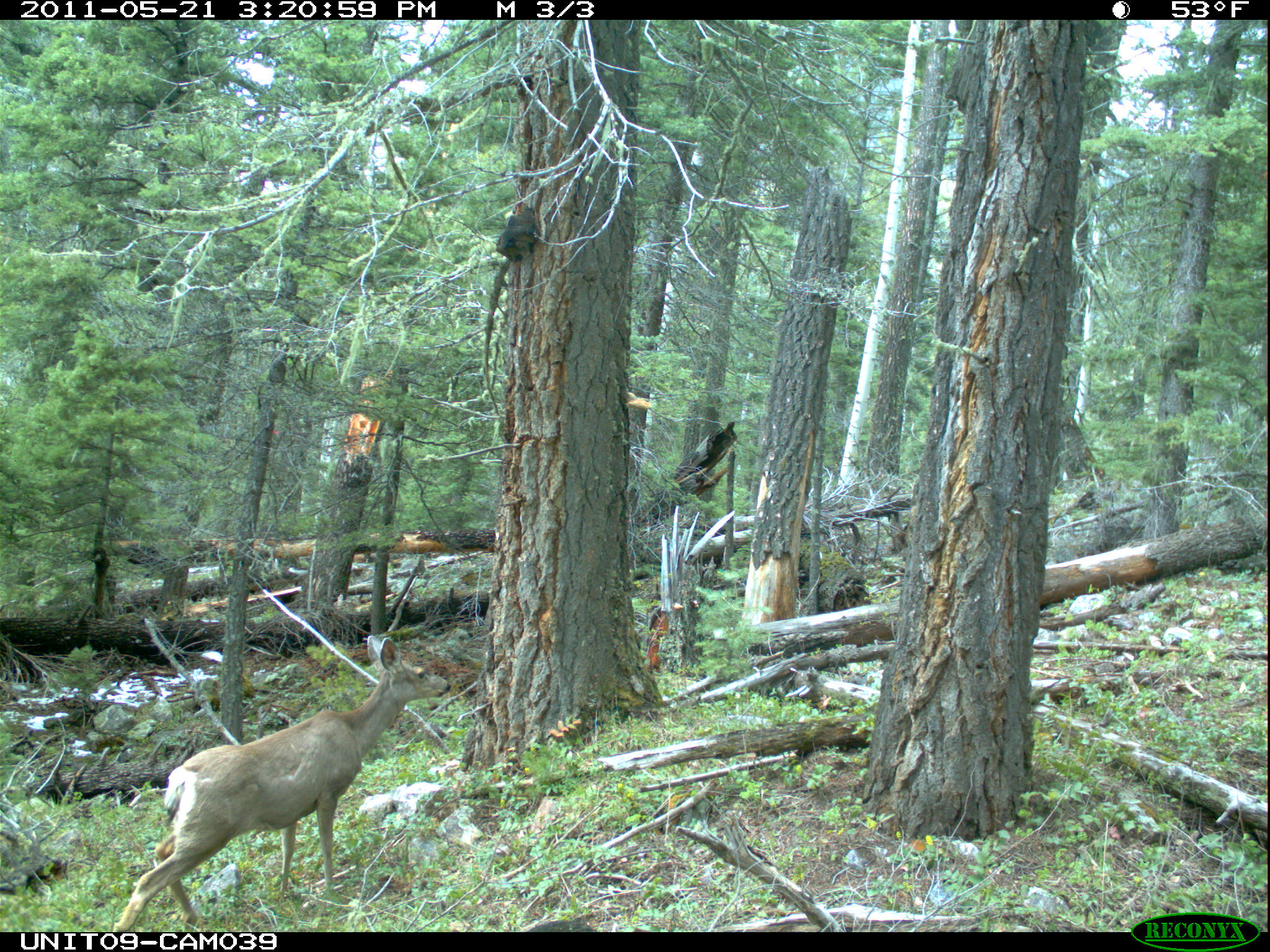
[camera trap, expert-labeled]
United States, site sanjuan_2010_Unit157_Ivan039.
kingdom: Animalia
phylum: Chordata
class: Mammalia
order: Artiodactyla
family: Cervidae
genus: Odocoileus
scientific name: Odocoileus hemionus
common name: mule deer